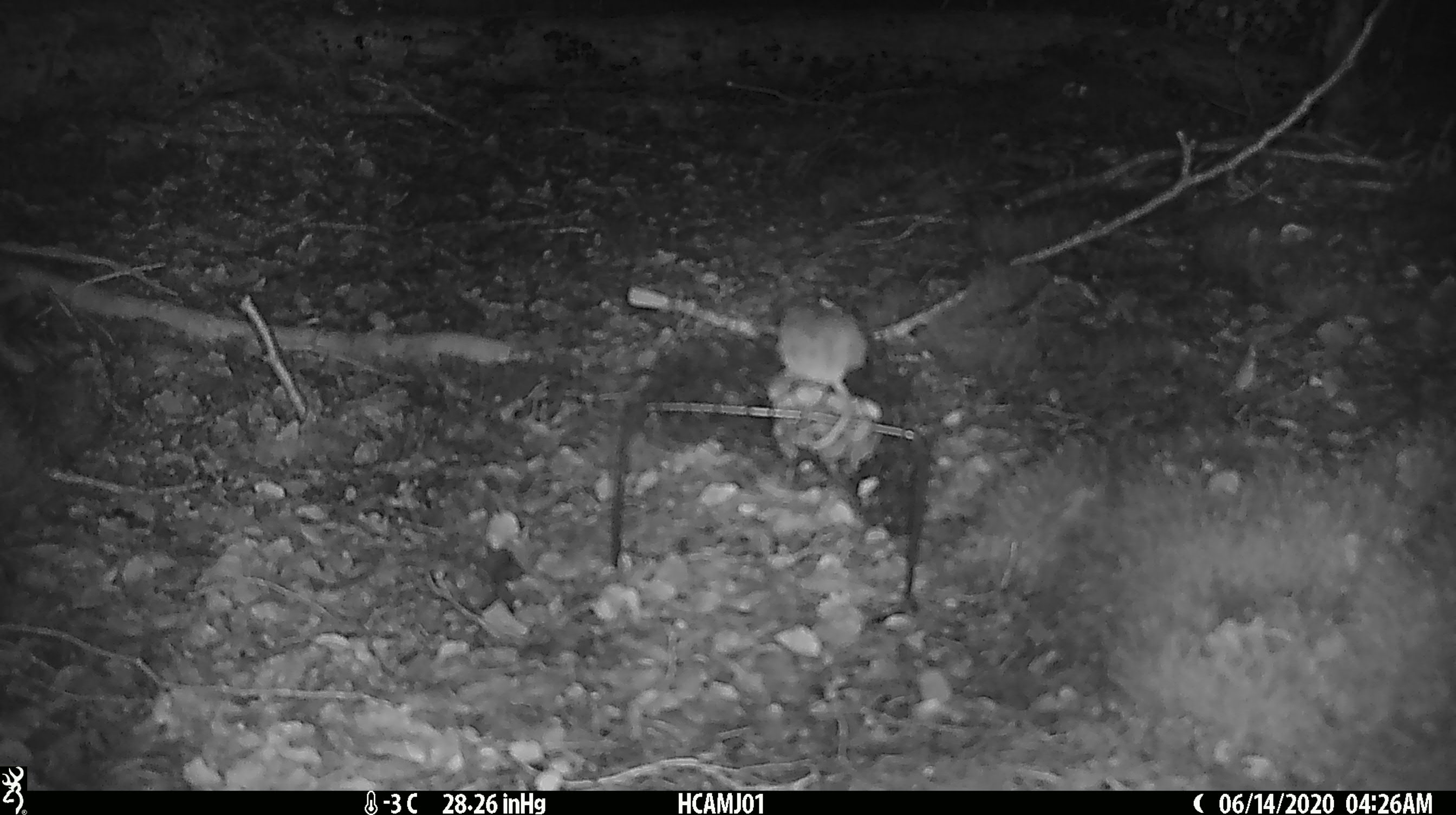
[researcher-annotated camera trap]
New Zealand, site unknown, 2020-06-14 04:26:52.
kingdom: Animalia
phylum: Chordata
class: Mammalia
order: Rodentia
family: Muridae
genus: Mus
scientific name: Mus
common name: mouse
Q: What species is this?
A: Mouse (Mus).